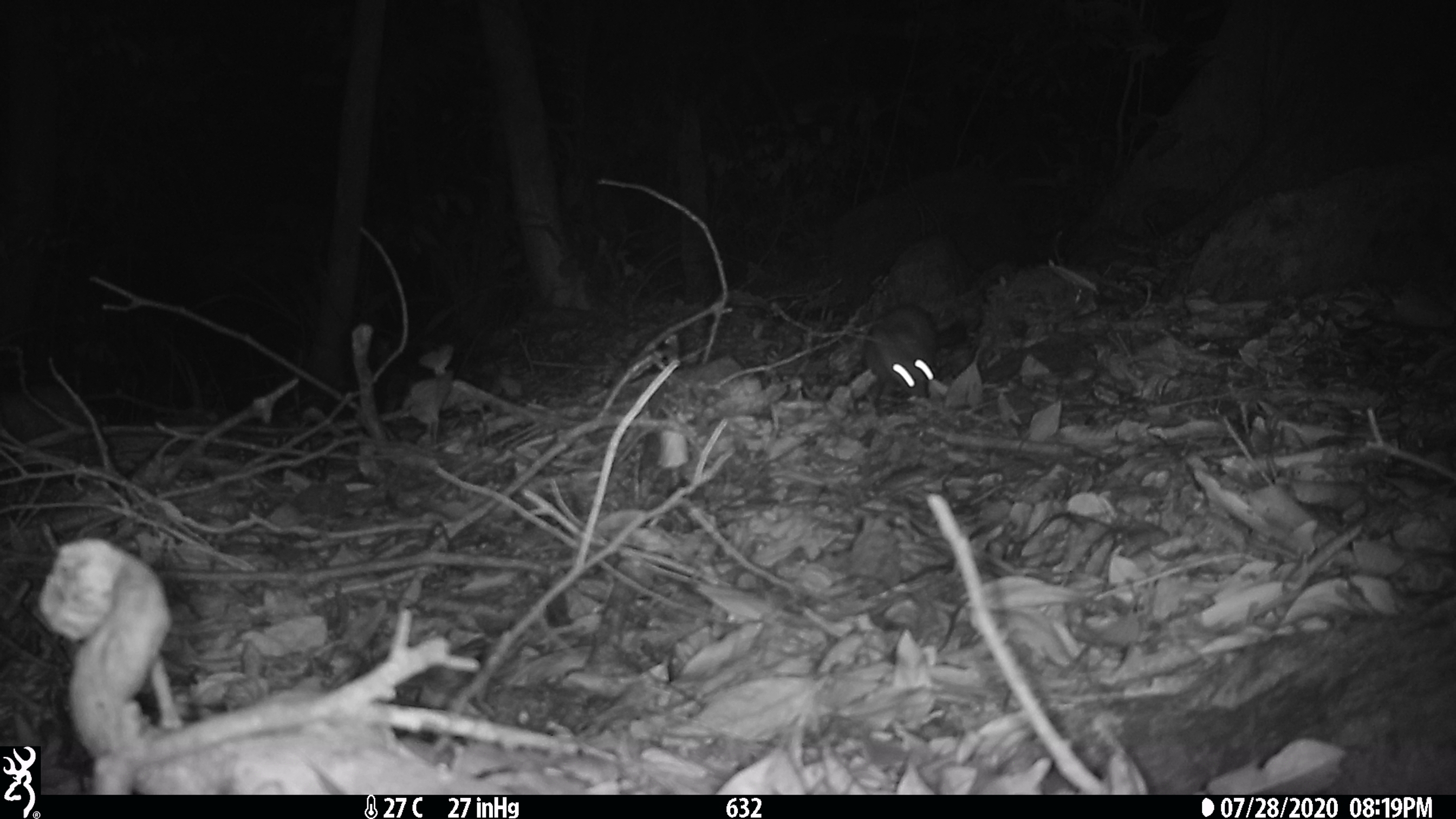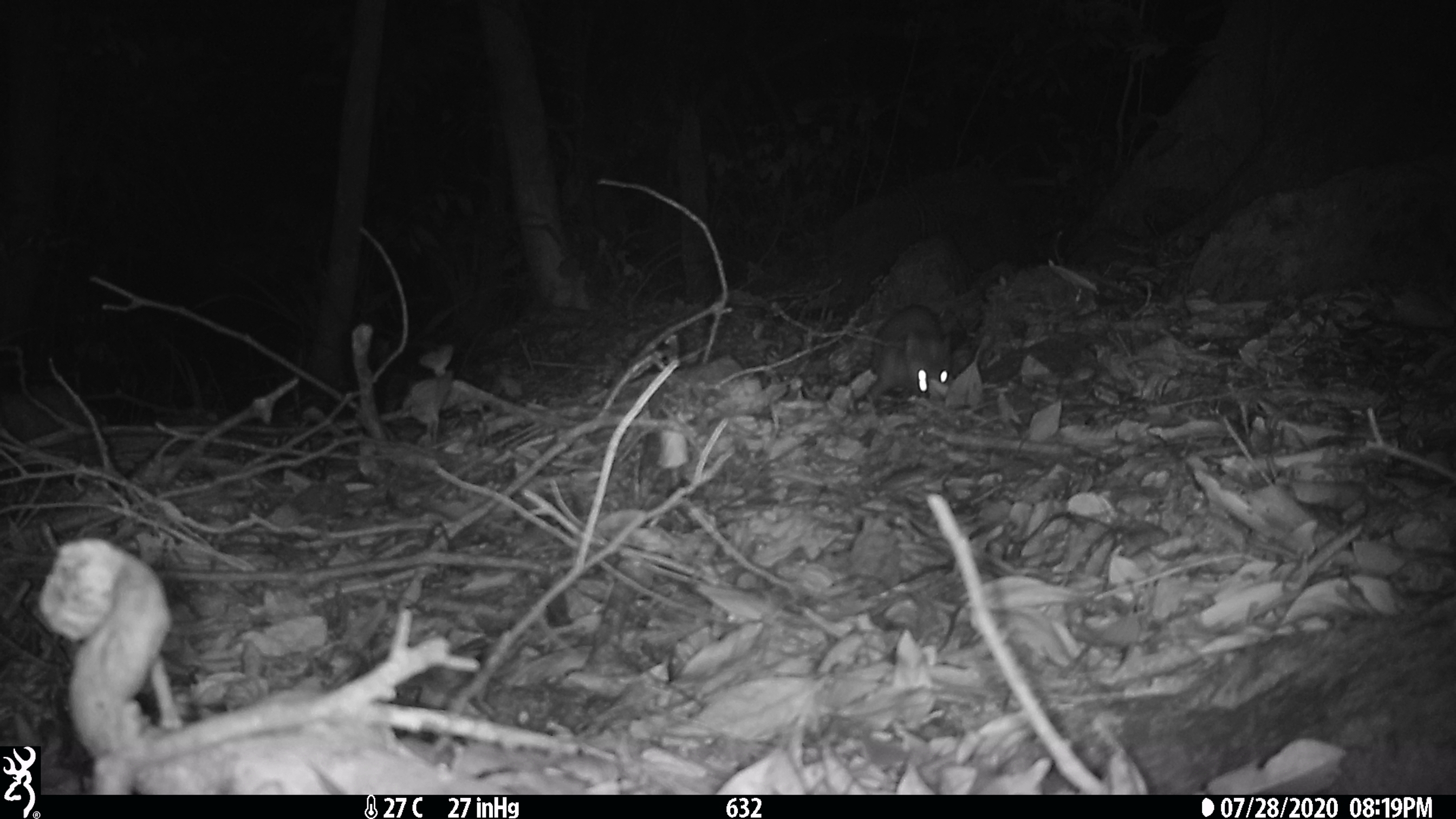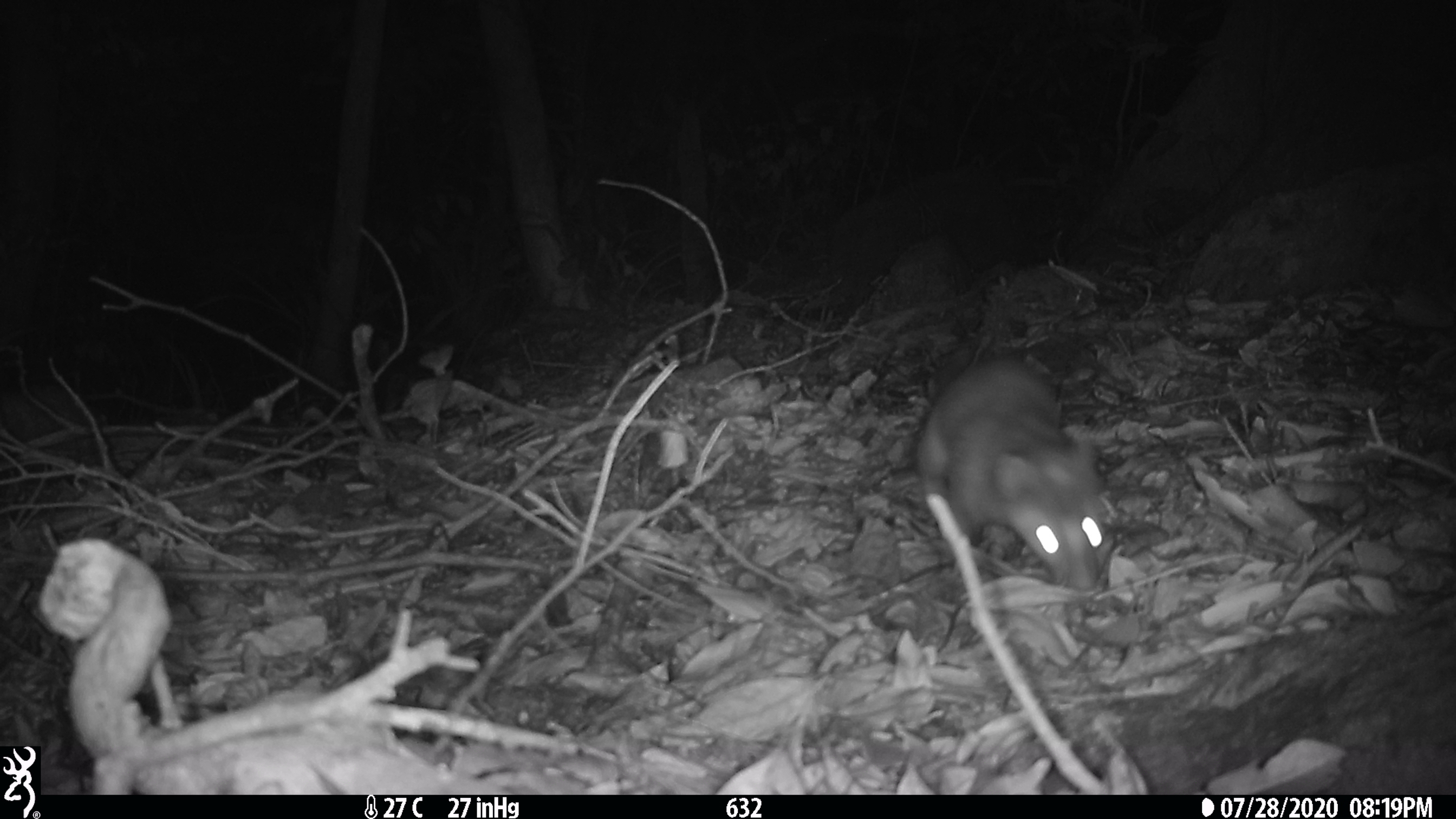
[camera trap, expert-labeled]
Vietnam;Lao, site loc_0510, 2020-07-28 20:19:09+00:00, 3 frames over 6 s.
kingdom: Animalia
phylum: Chordata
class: Mammalia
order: Carnivora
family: Mustelidae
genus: Melogale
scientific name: Melogale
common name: ferret badger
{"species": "ferret badger (Melogale)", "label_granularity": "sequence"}